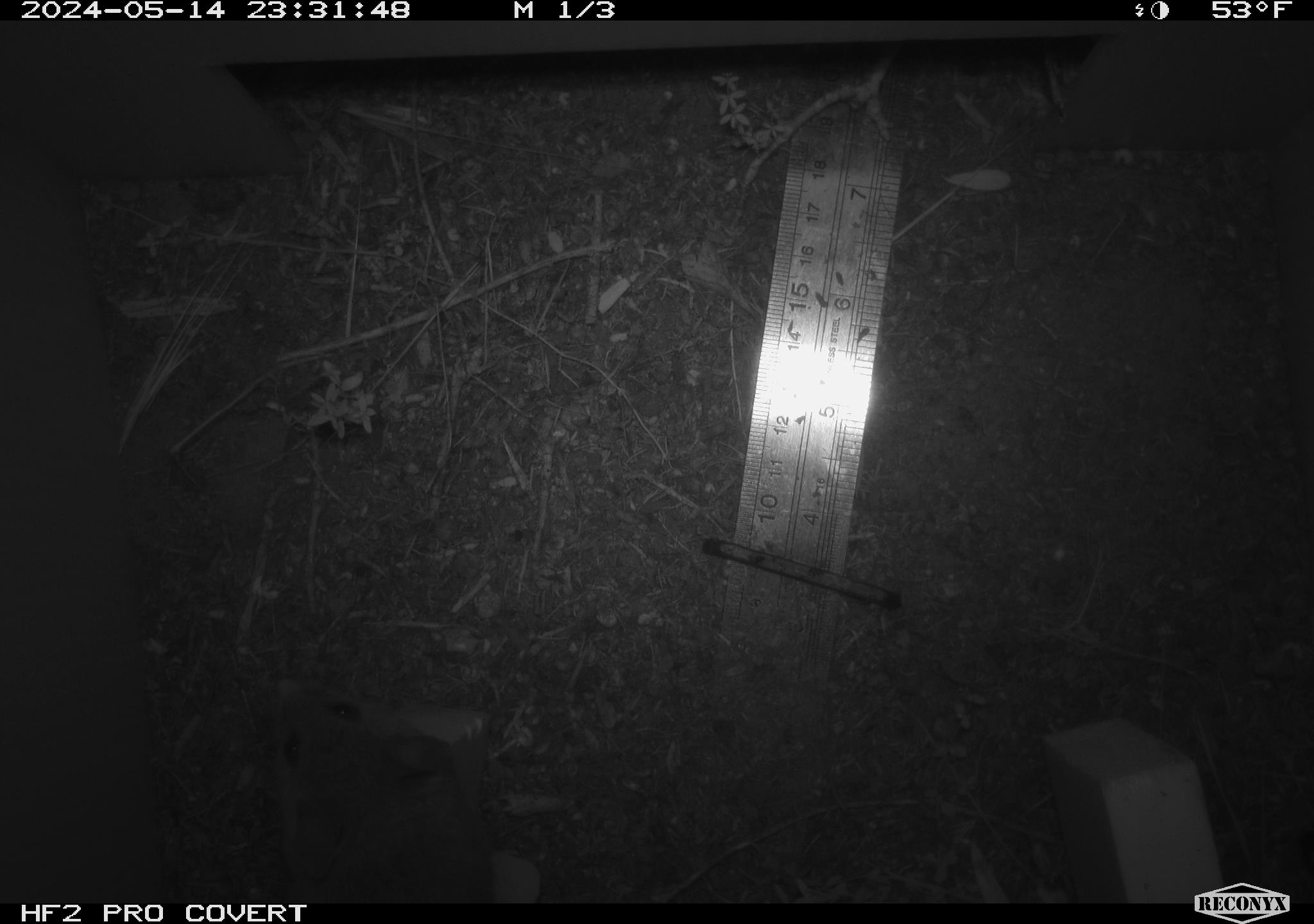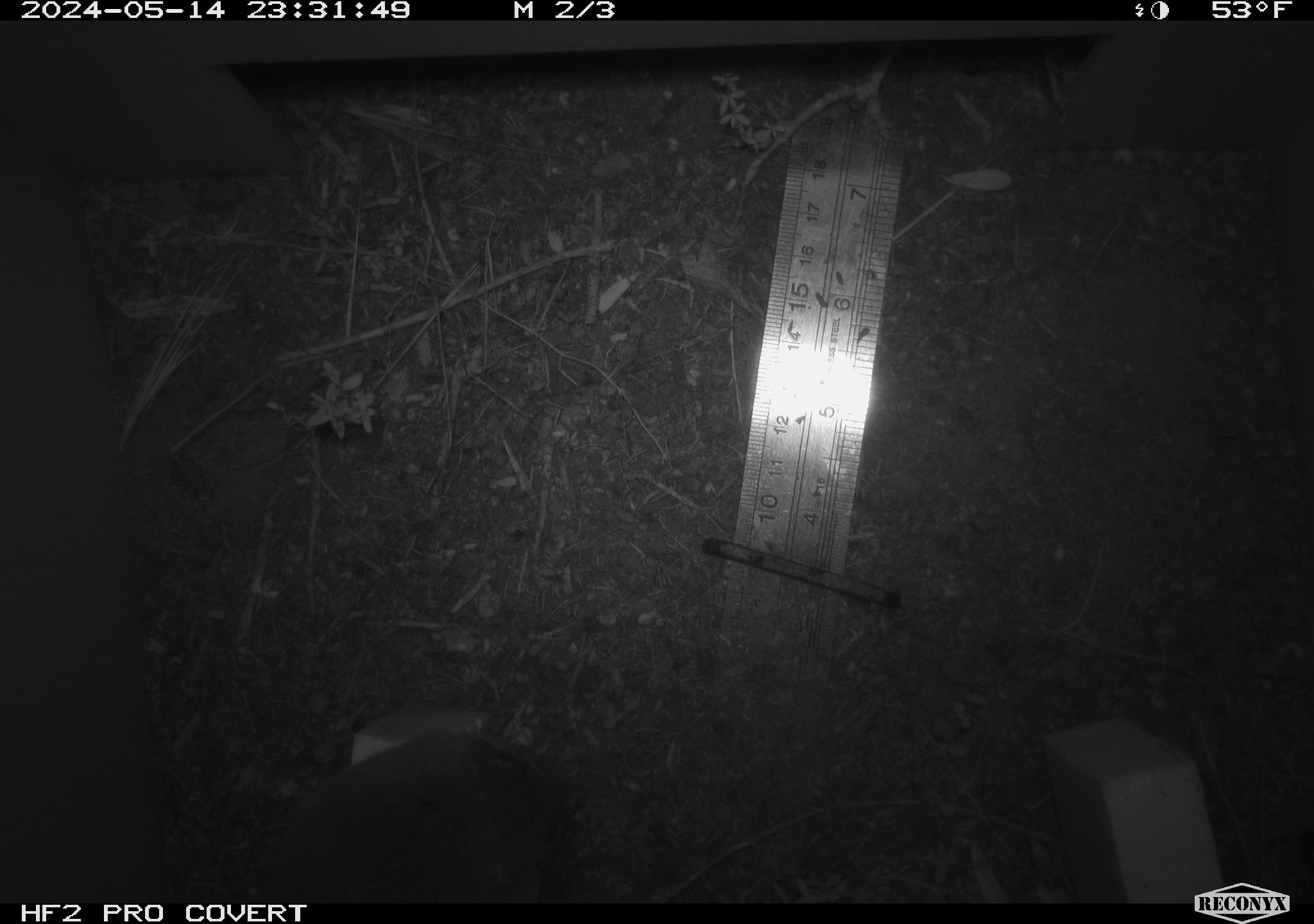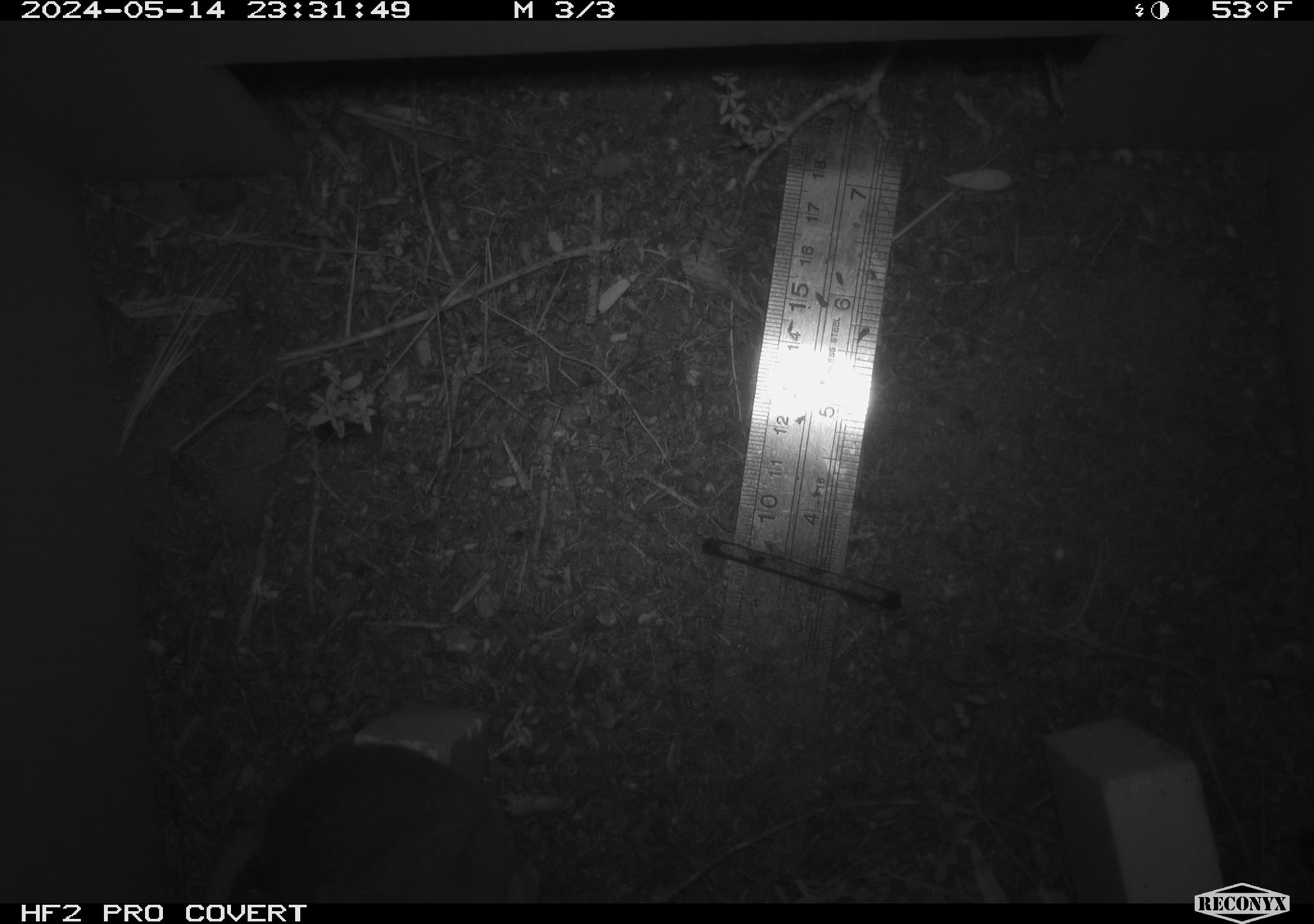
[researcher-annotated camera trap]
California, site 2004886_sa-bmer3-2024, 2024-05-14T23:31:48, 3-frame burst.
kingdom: Animalia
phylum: Chordata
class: Mammalia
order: Rodentia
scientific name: Rodentia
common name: mouse species